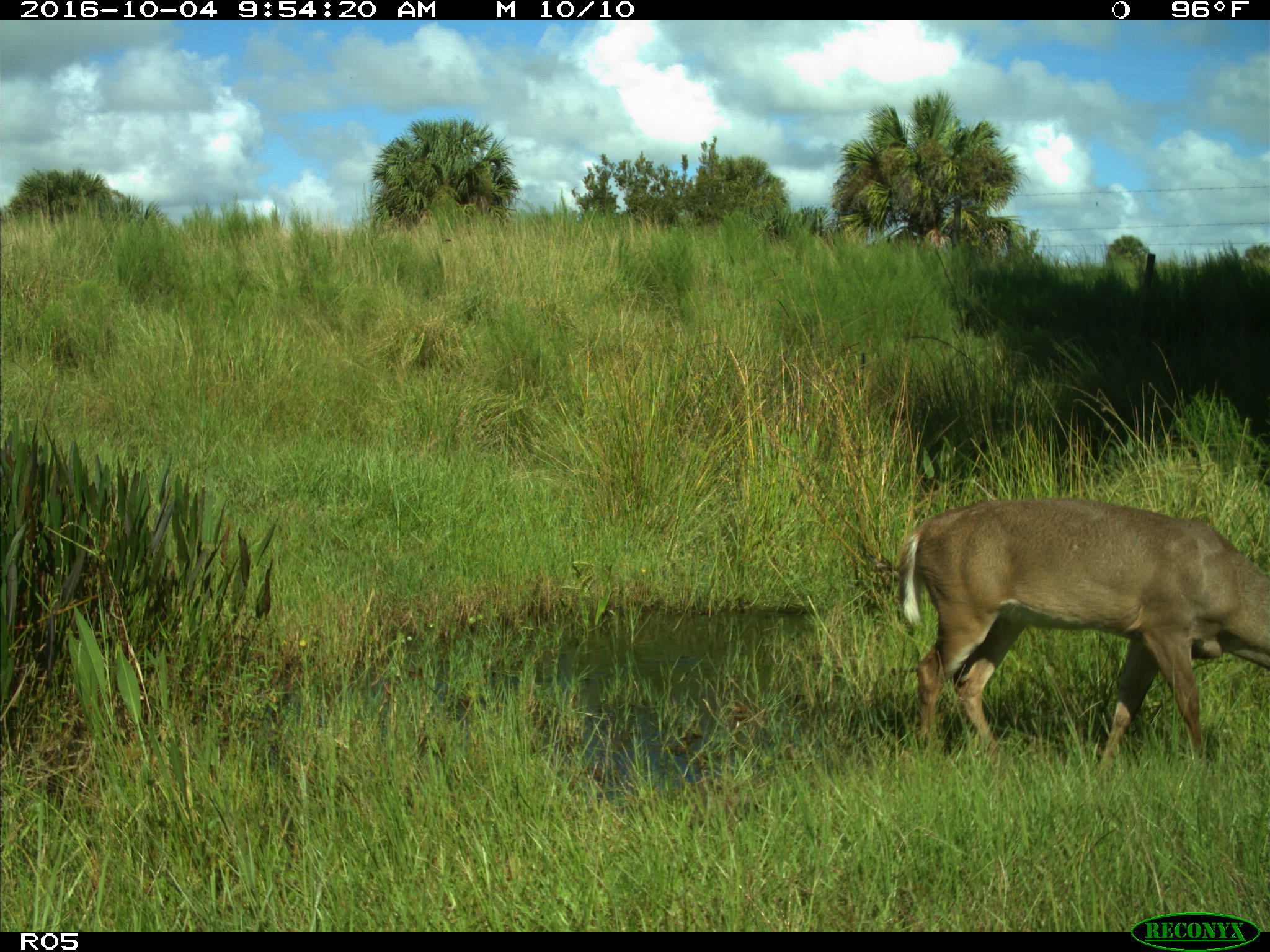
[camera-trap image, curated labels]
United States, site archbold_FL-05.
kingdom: Animalia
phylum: Chordata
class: Mammalia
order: Artiodactyla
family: Cervidae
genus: Odocoileus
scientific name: Odocoileus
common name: deer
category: unidentified deer